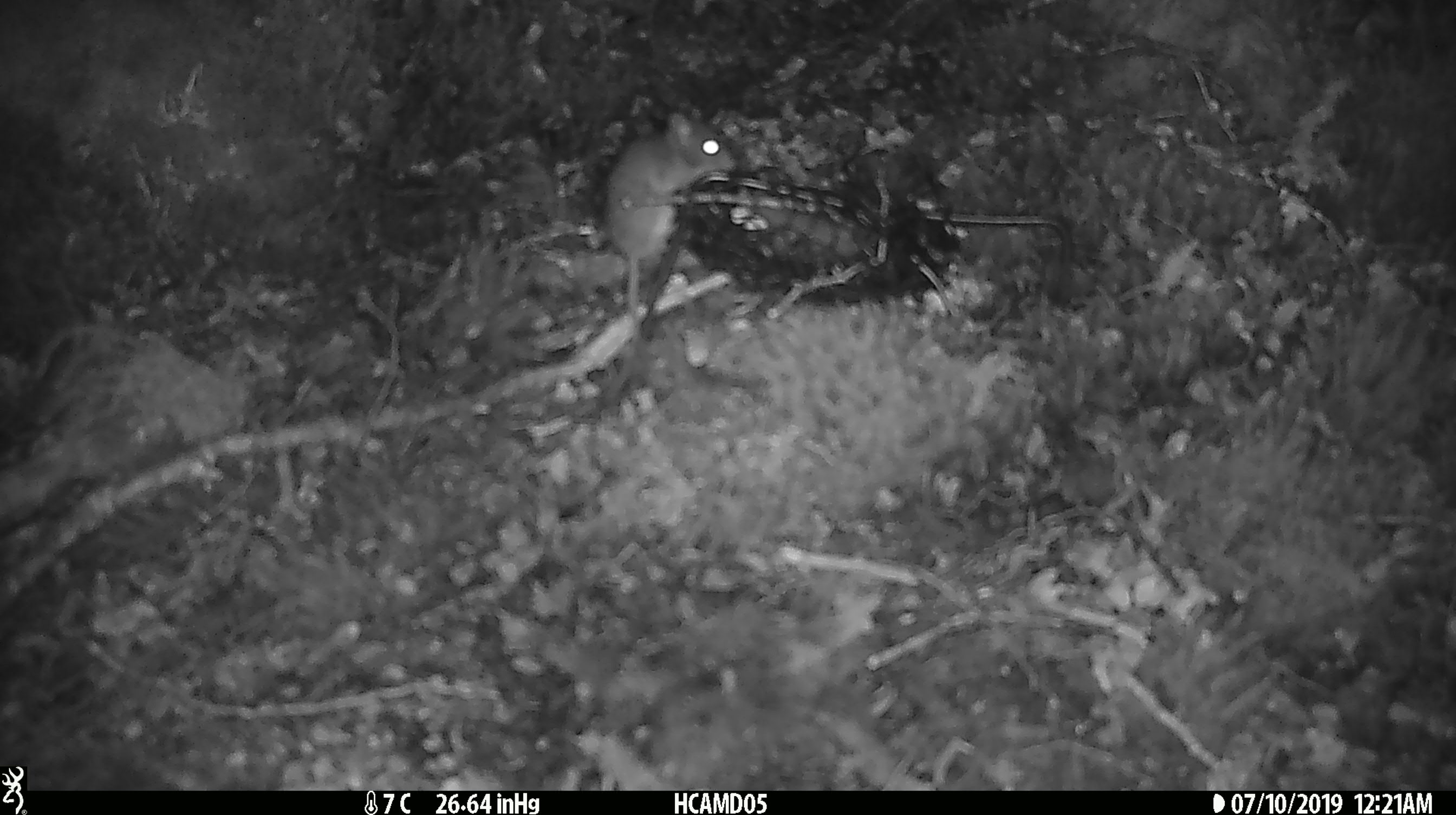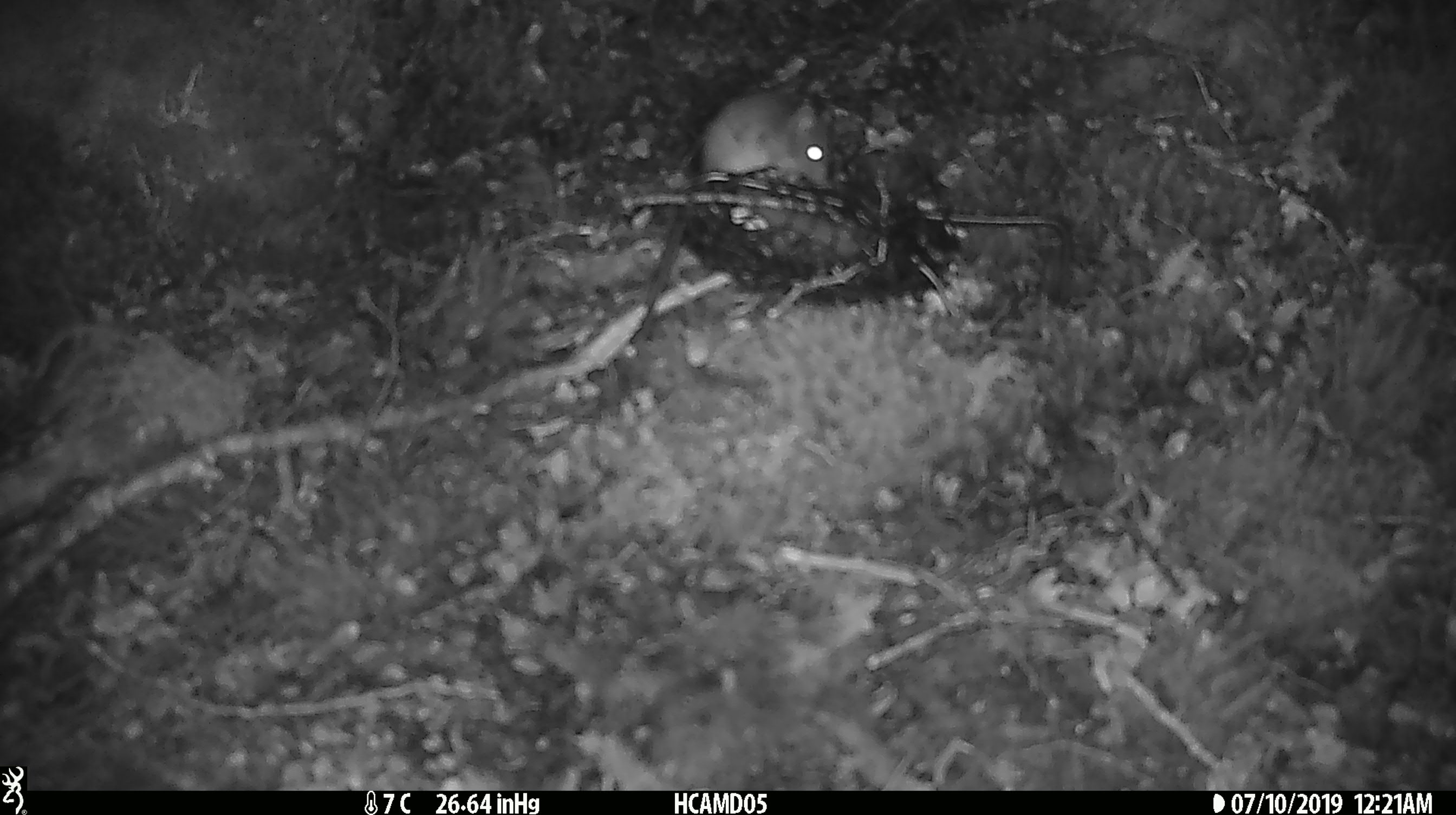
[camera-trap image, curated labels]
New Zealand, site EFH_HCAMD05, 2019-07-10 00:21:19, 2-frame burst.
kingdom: Animalia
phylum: Chordata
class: Mammalia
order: Rodentia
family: Muridae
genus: Mus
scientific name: Mus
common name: mouse